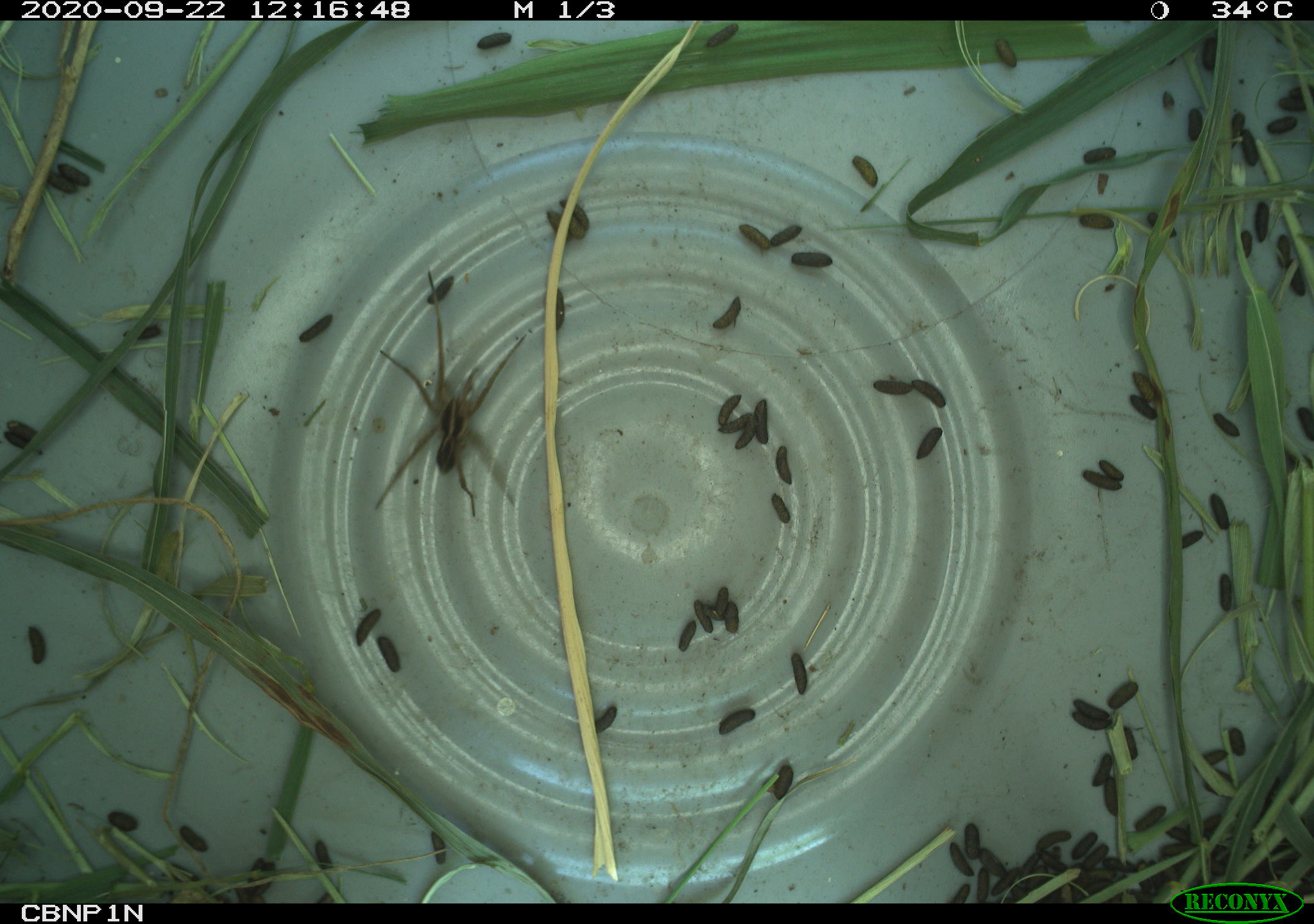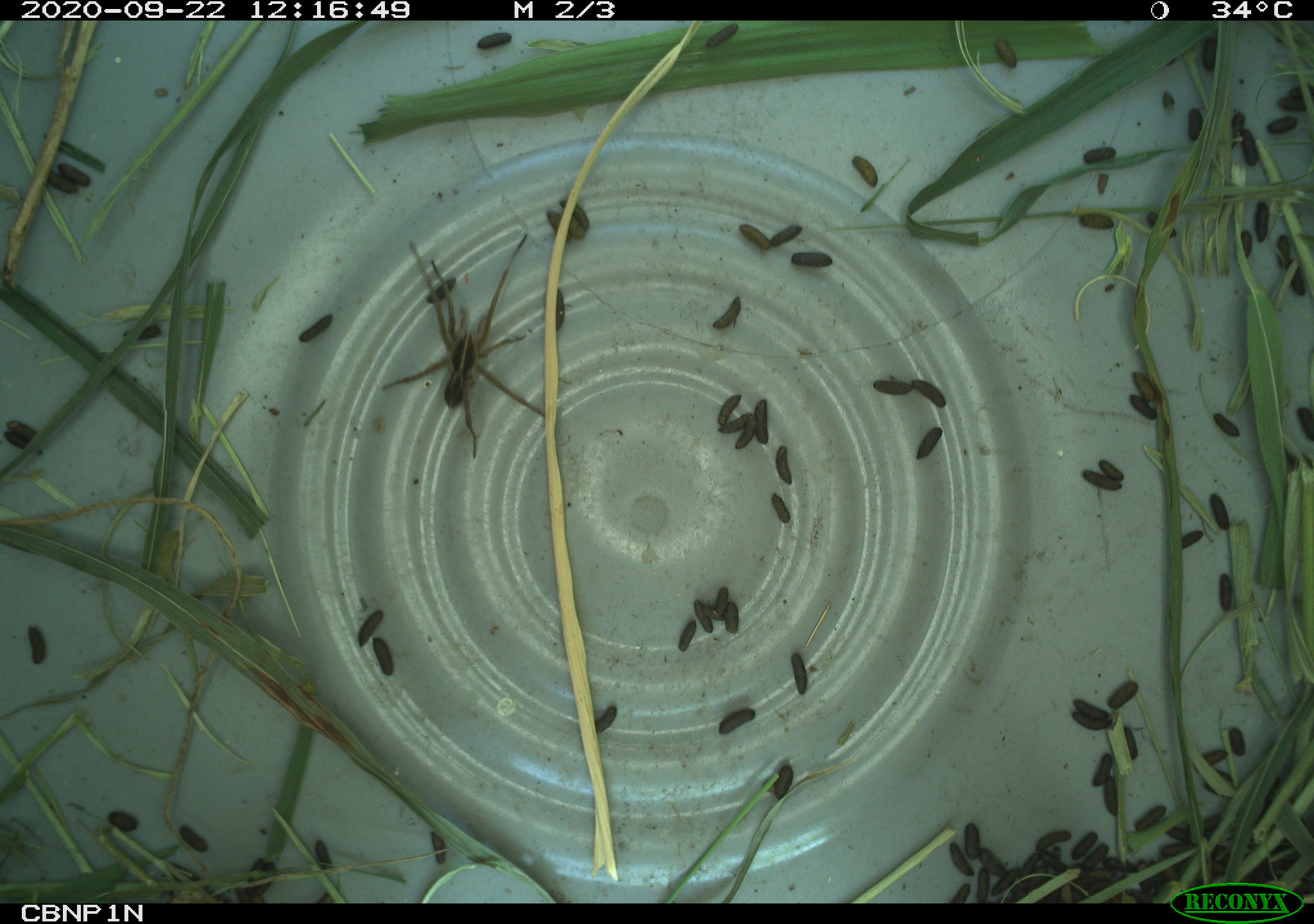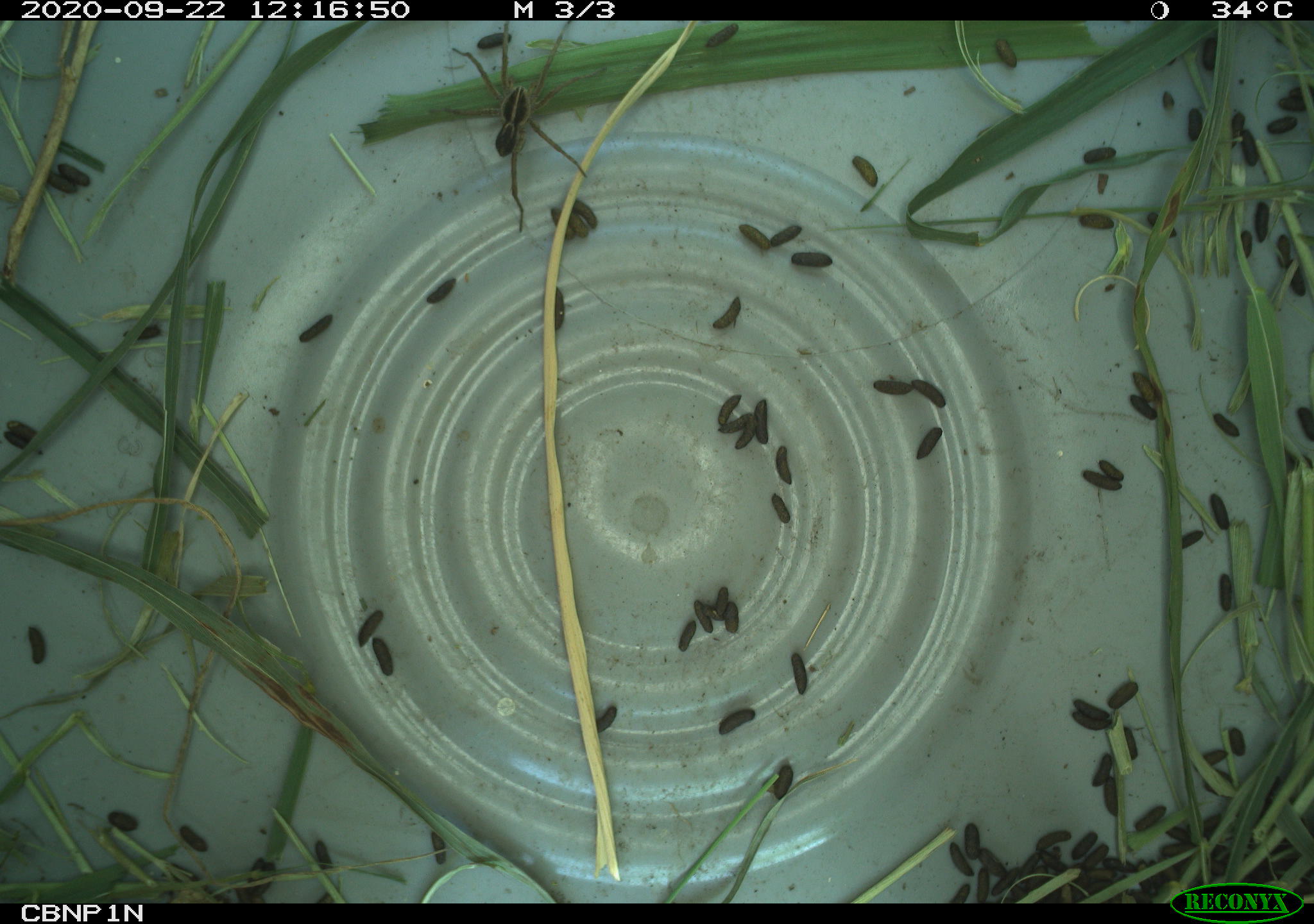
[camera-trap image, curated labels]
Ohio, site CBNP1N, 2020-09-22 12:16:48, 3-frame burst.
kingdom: Animalia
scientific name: Animalia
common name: animal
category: invertebrate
Invertebrate (animal) (Animalia).